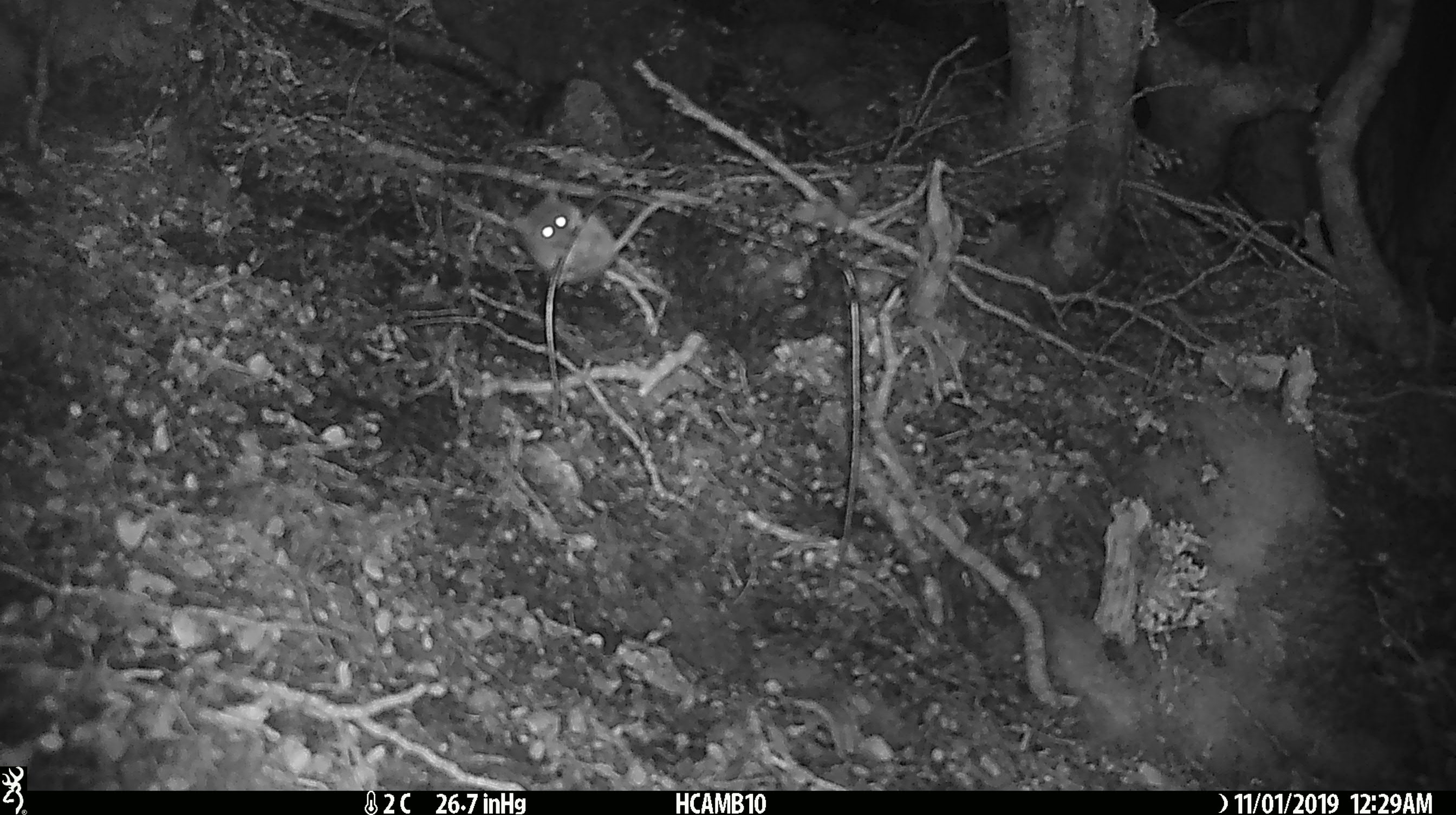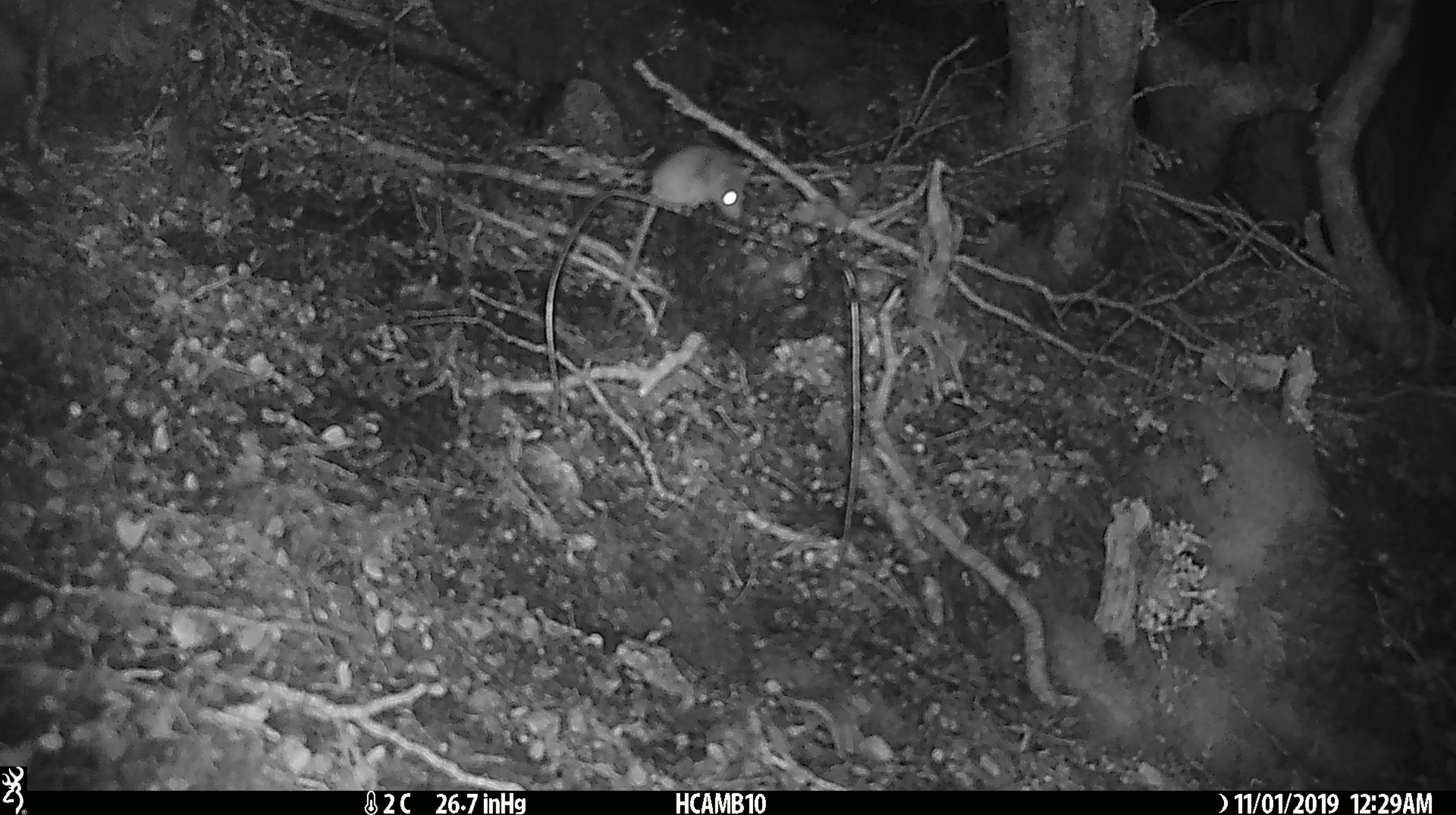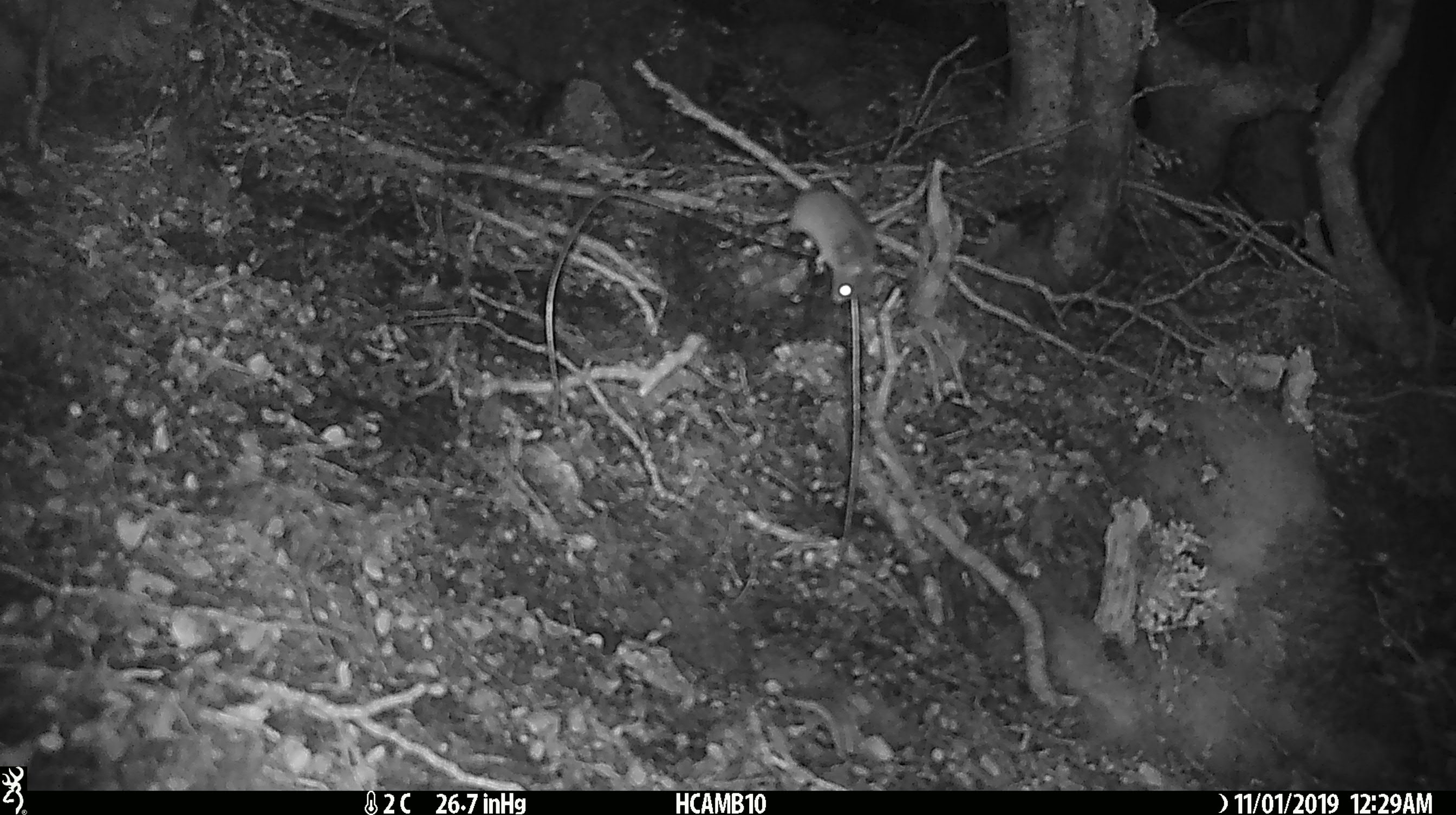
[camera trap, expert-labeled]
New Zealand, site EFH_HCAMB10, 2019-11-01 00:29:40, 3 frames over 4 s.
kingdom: Animalia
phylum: Chordata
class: Mammalia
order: Rodentia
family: Muridae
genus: Mus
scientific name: Mus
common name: mouse